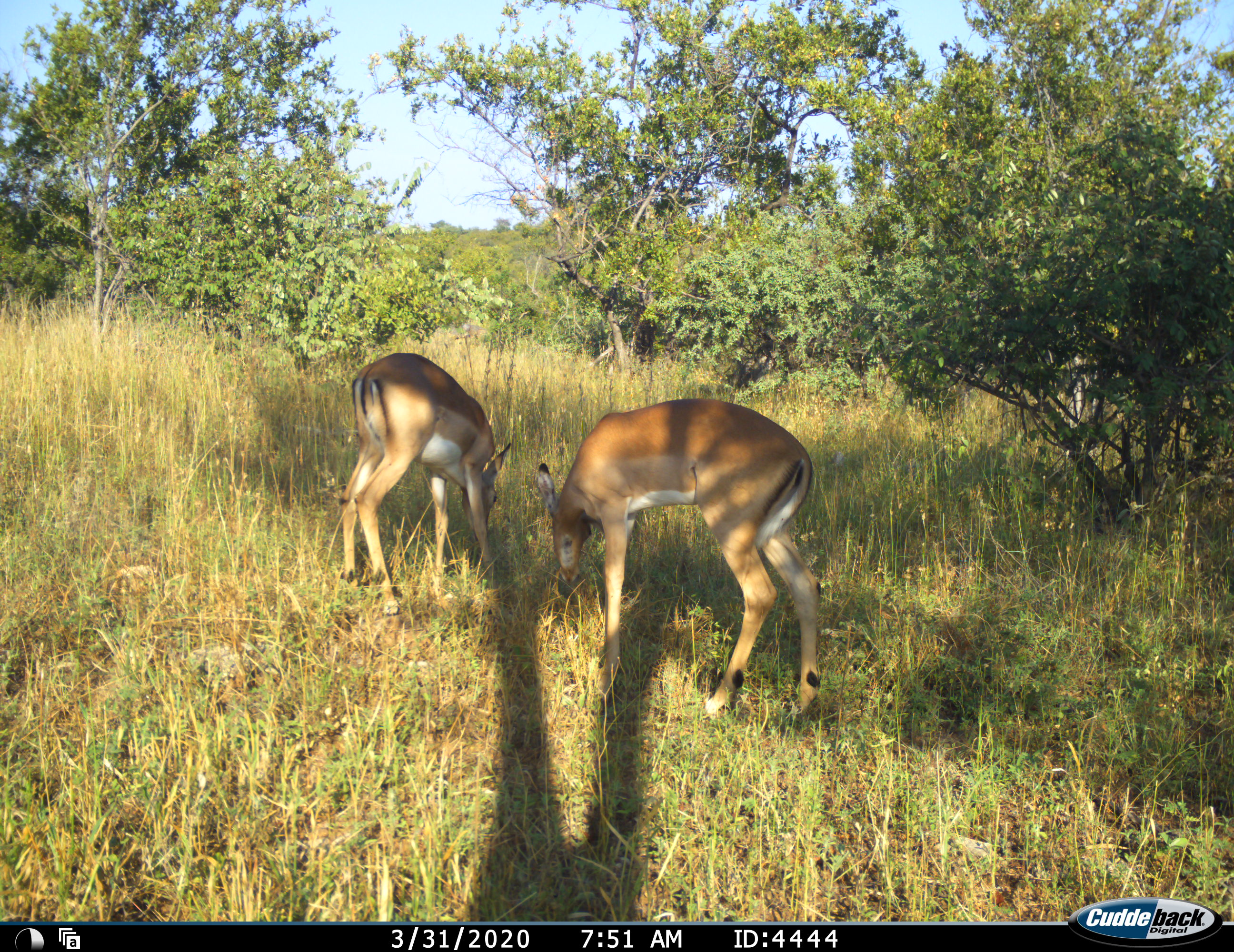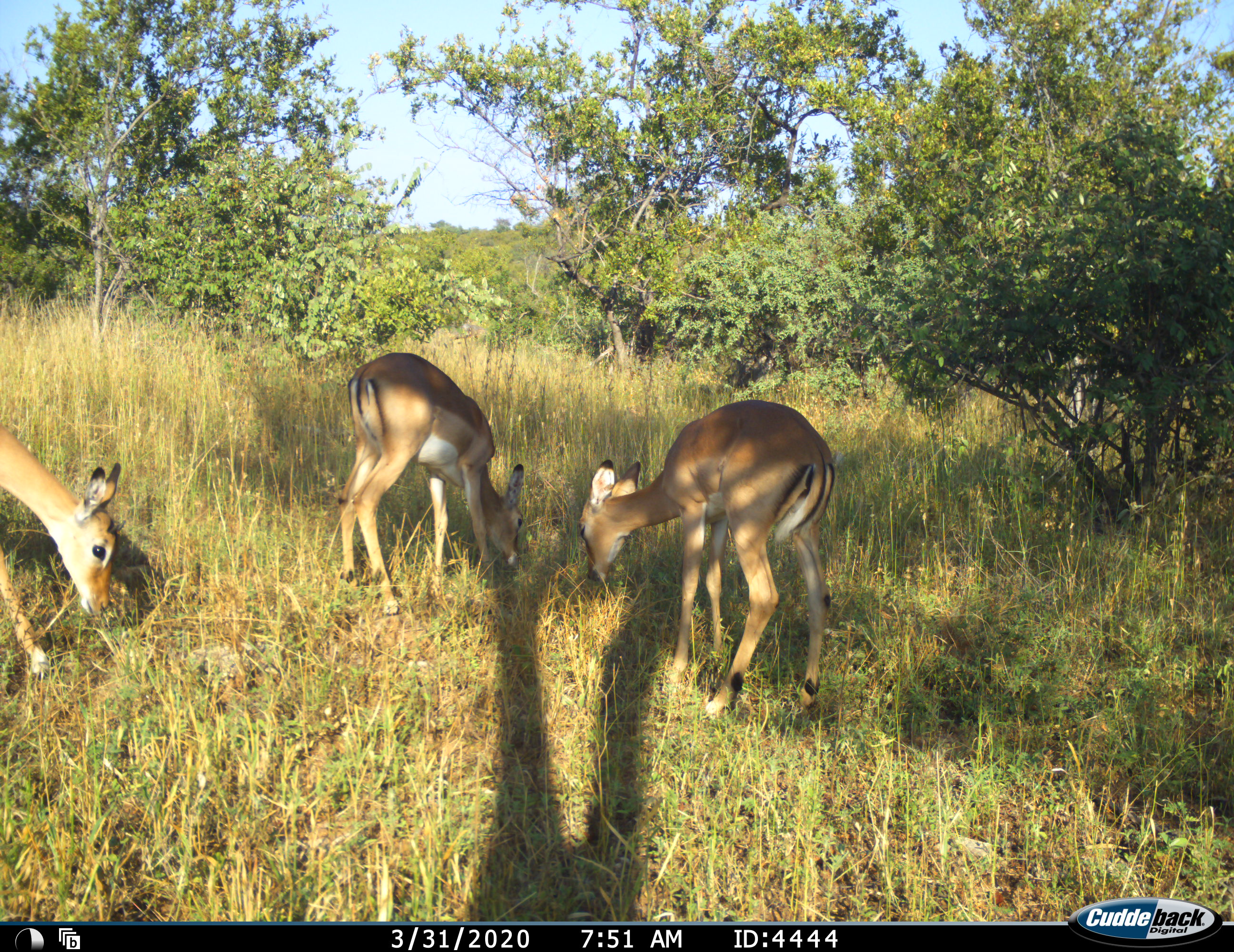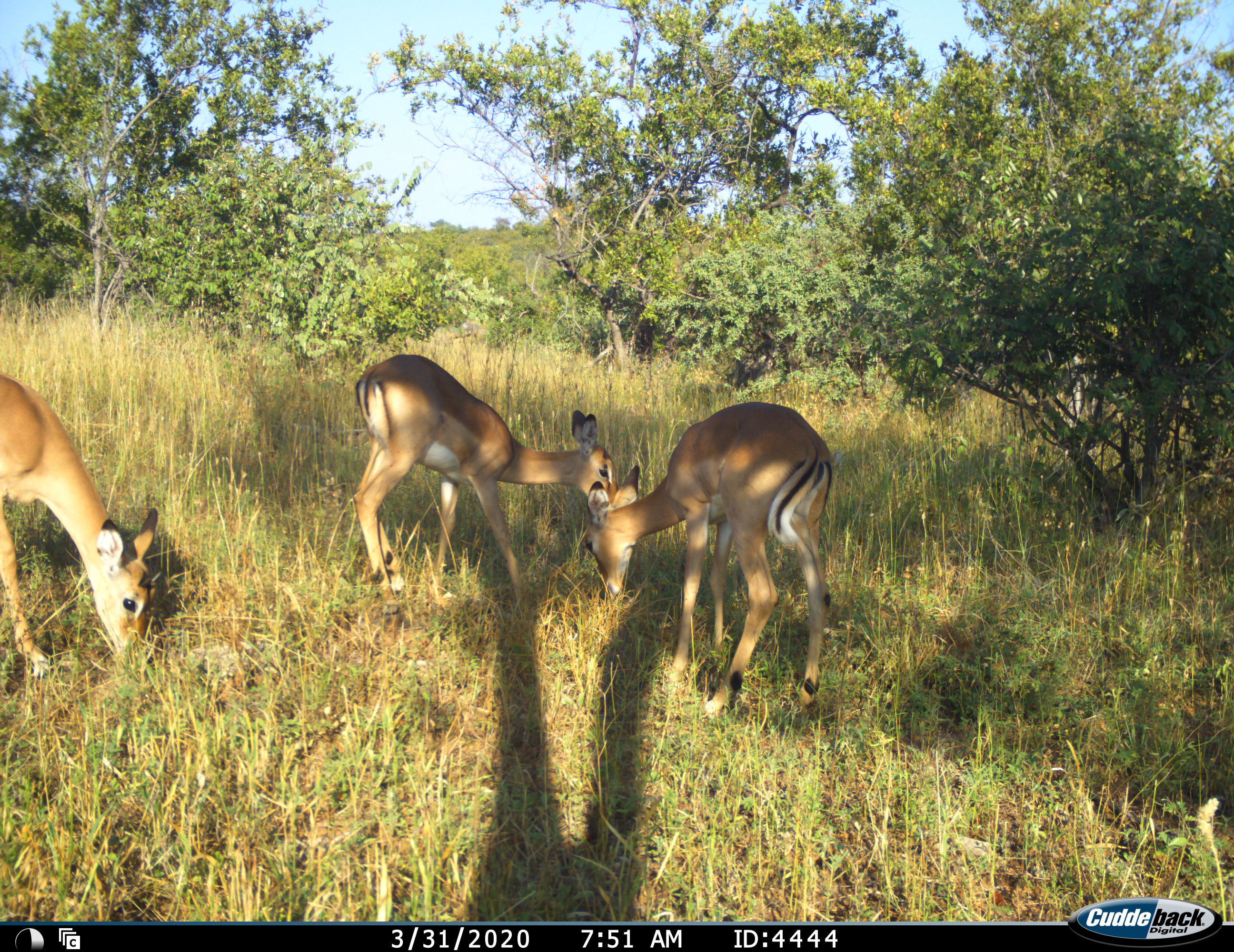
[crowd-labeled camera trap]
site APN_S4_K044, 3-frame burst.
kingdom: Animalia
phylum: Chordata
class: Mammalia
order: Artiodactyla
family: Bovidae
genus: Aepyceros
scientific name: Aepyceros melampus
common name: impala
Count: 3.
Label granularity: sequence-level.